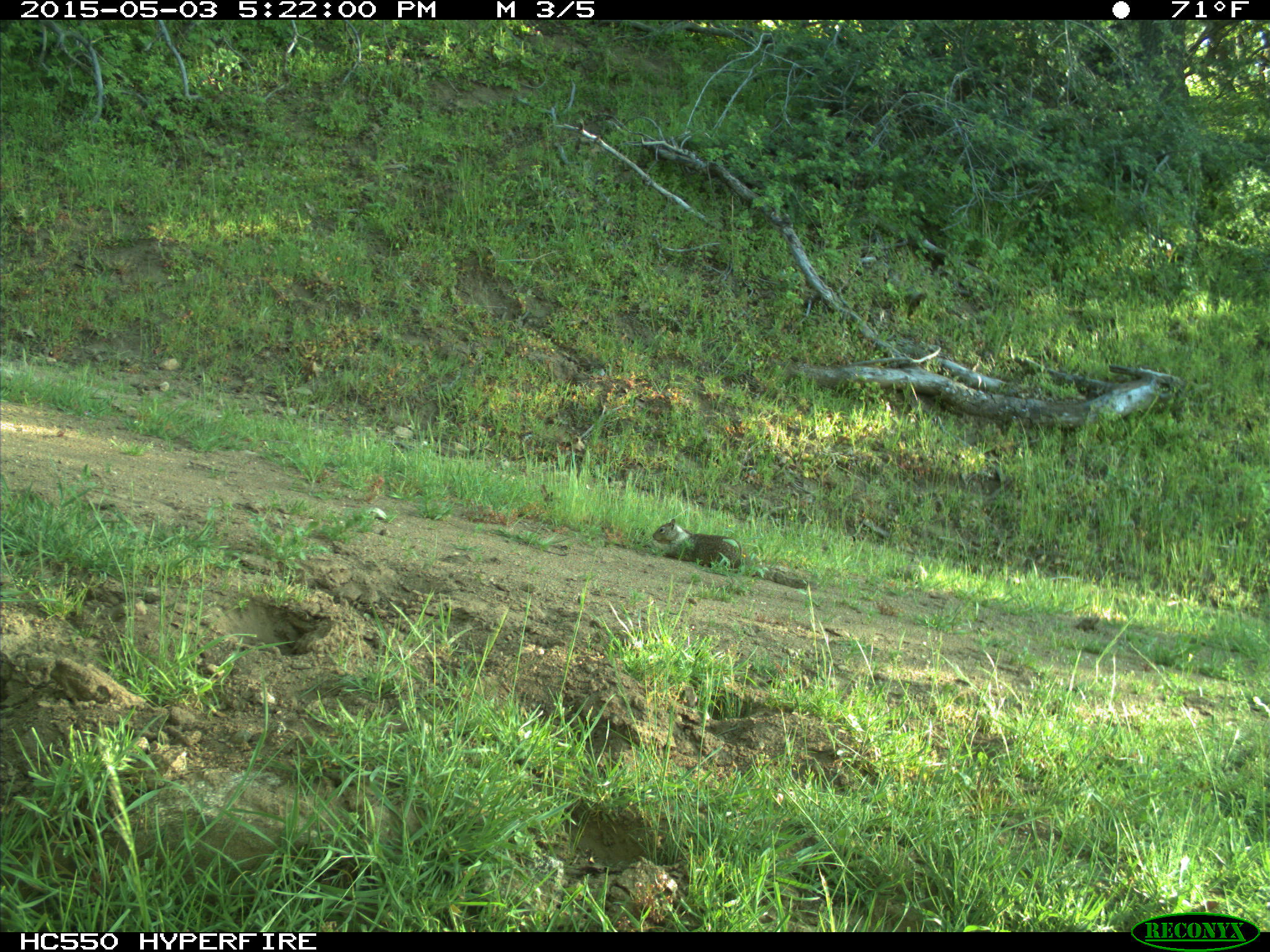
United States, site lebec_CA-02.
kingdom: Animalia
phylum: Chordata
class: Mammalia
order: Rodentia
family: Sciuridae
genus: Otospermophilus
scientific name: Otospermophilus beecheyi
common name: california ground squirrel